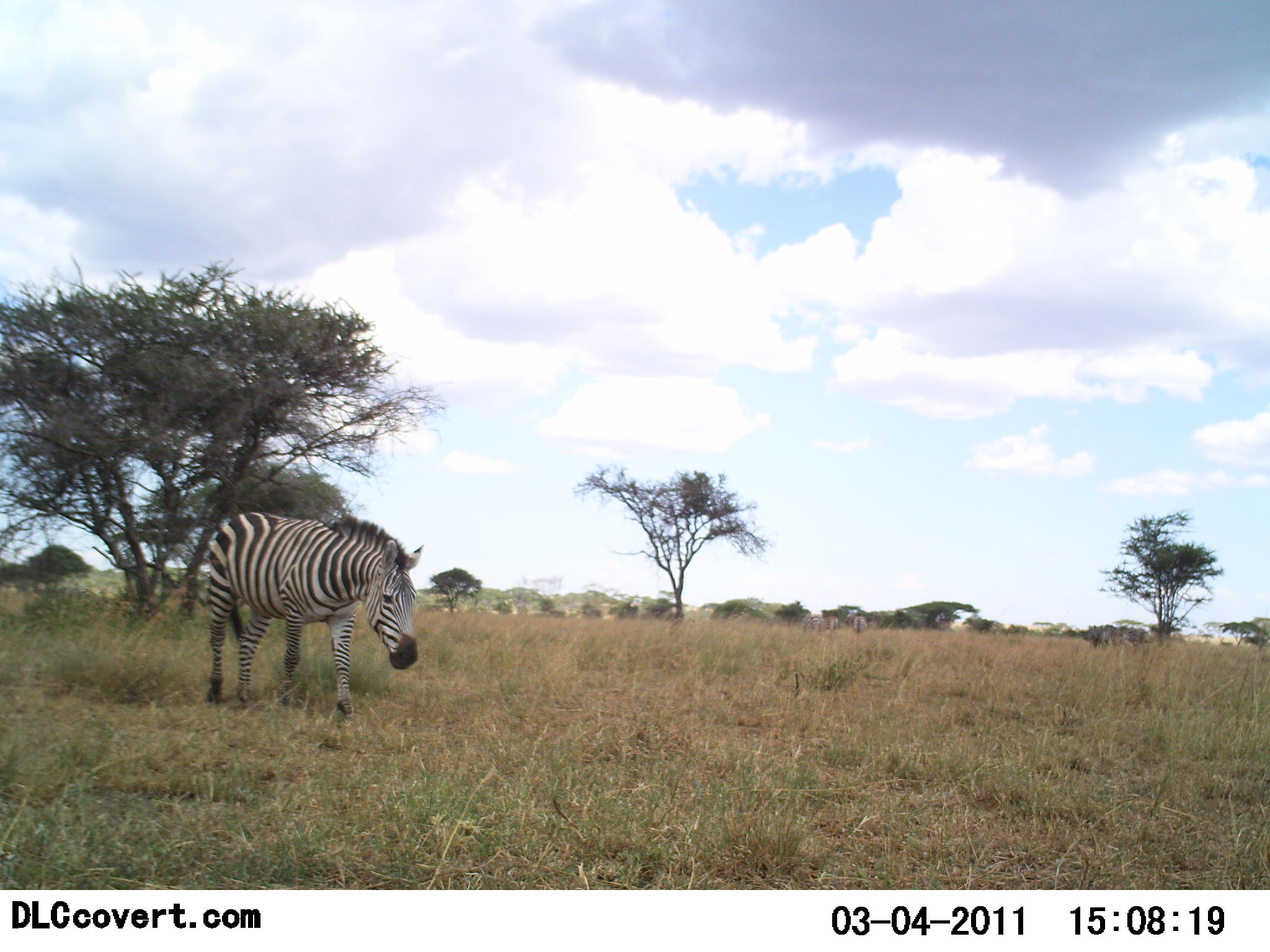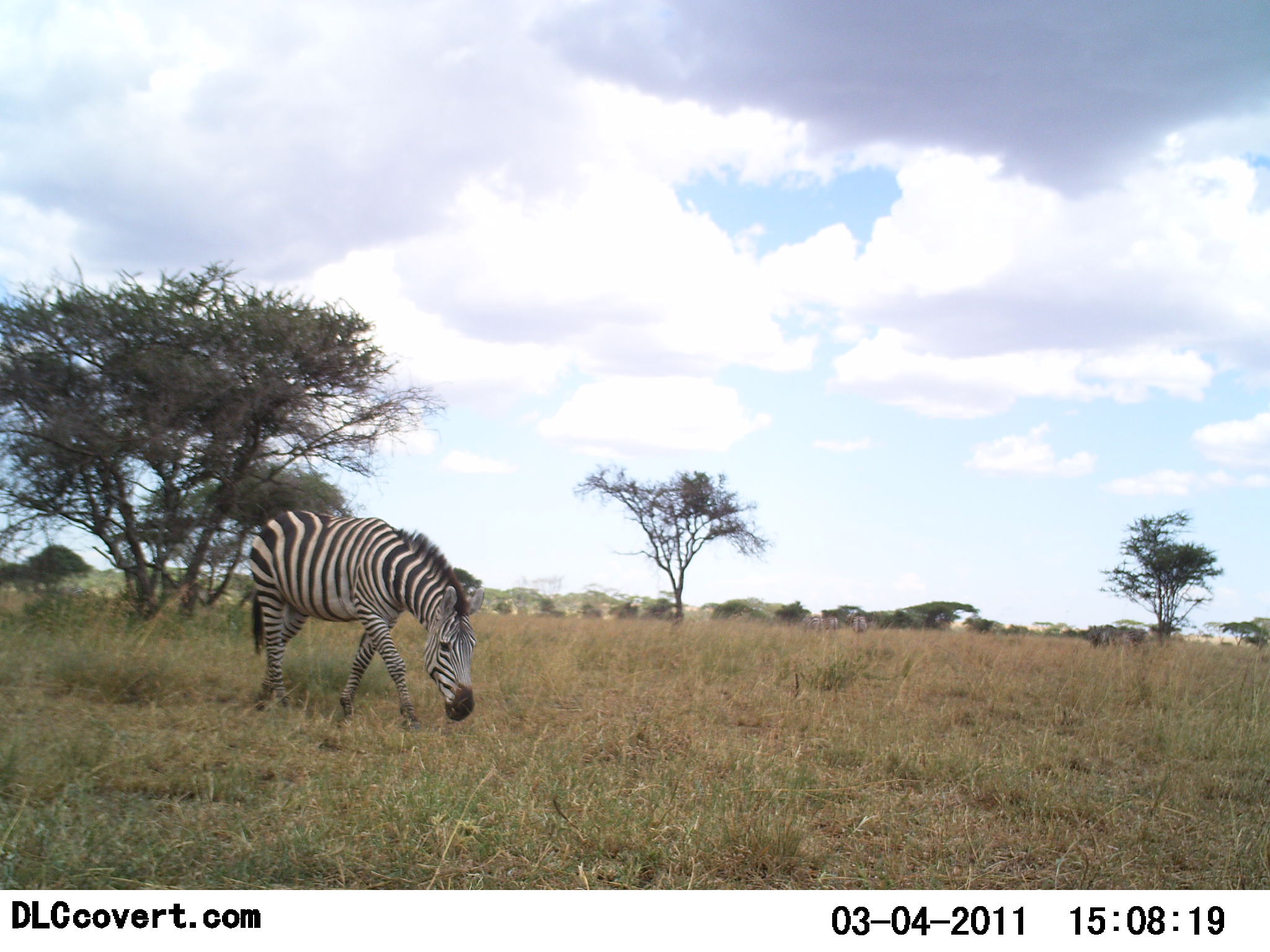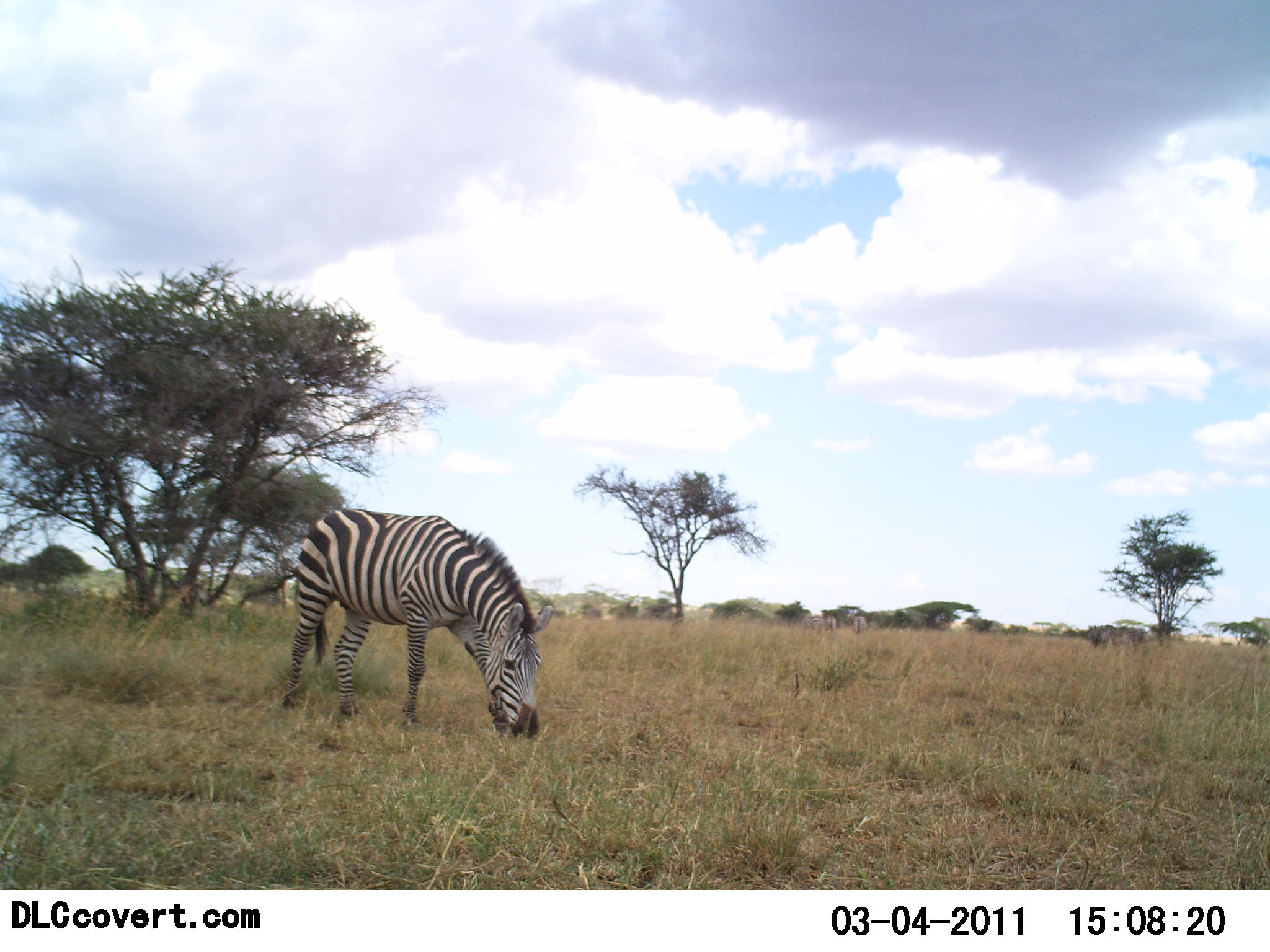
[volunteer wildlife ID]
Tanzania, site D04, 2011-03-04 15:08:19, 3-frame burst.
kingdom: Animalia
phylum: Chordata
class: Mammalia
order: Perissodactyla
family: Equidae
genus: Equus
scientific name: Equus quagga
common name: plains zebra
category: zebra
Zebra (plains zebra) (Equus quagga), count 1. Behavior (volunteer vote fractions): standing 20%, resting 0%, moving 60%, interacting 0%. Young present (vote fraction): 0%. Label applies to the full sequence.